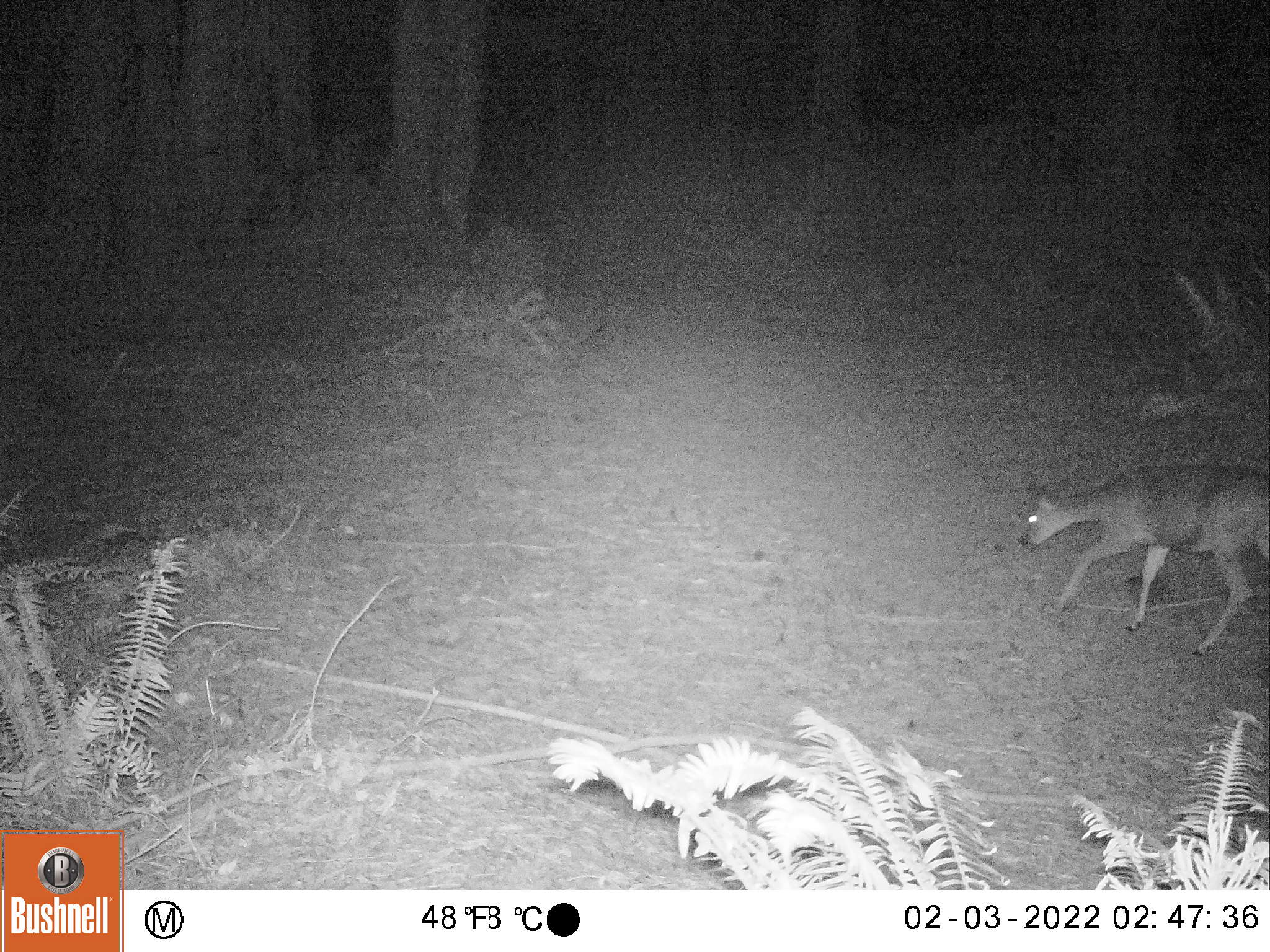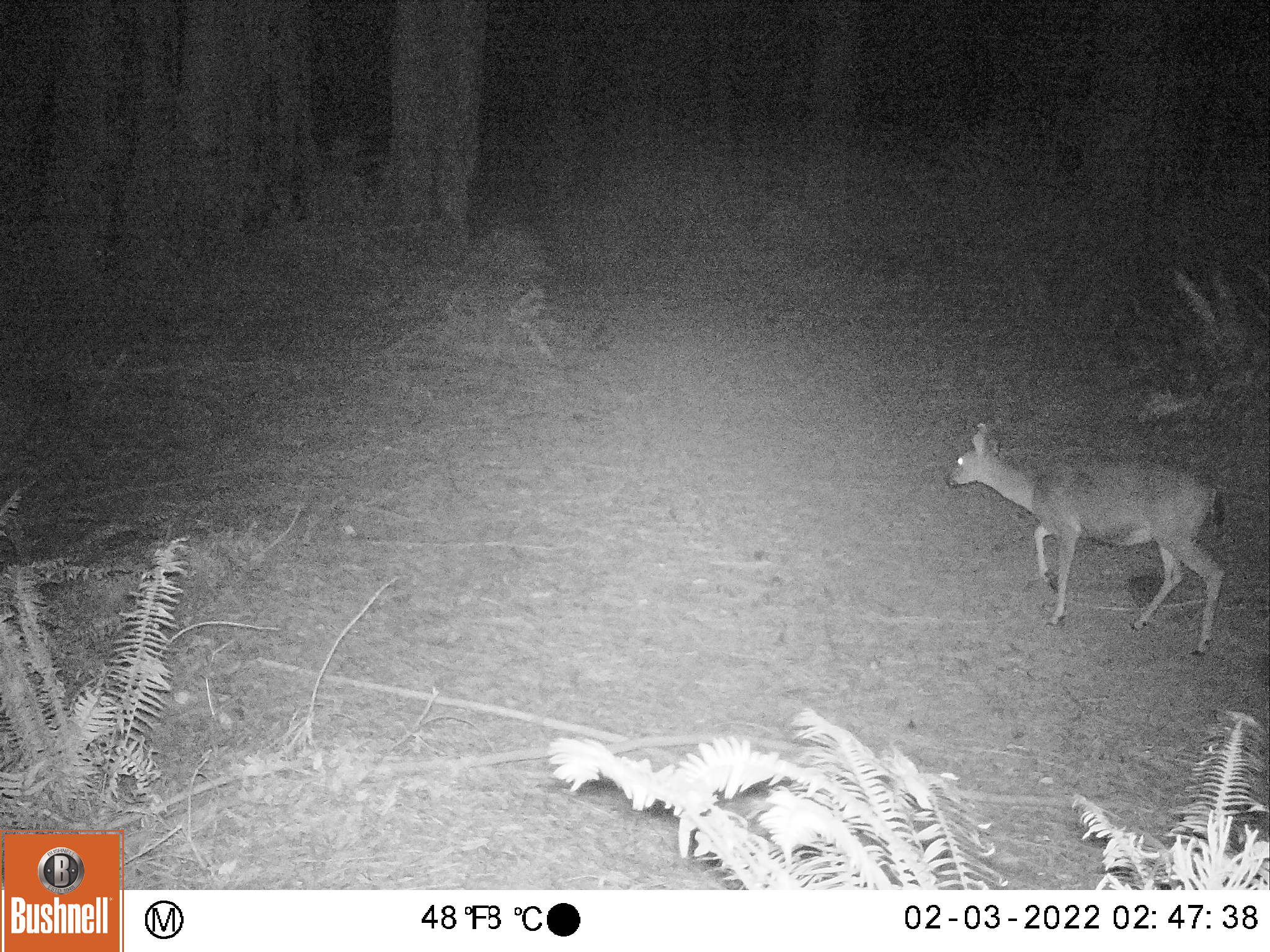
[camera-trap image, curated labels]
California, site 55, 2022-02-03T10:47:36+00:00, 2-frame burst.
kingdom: Animalia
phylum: Chordata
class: Mammalia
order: Artiodactyla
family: Cervidae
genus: Odocoileus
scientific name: Odocoileus hemionus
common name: mule deer